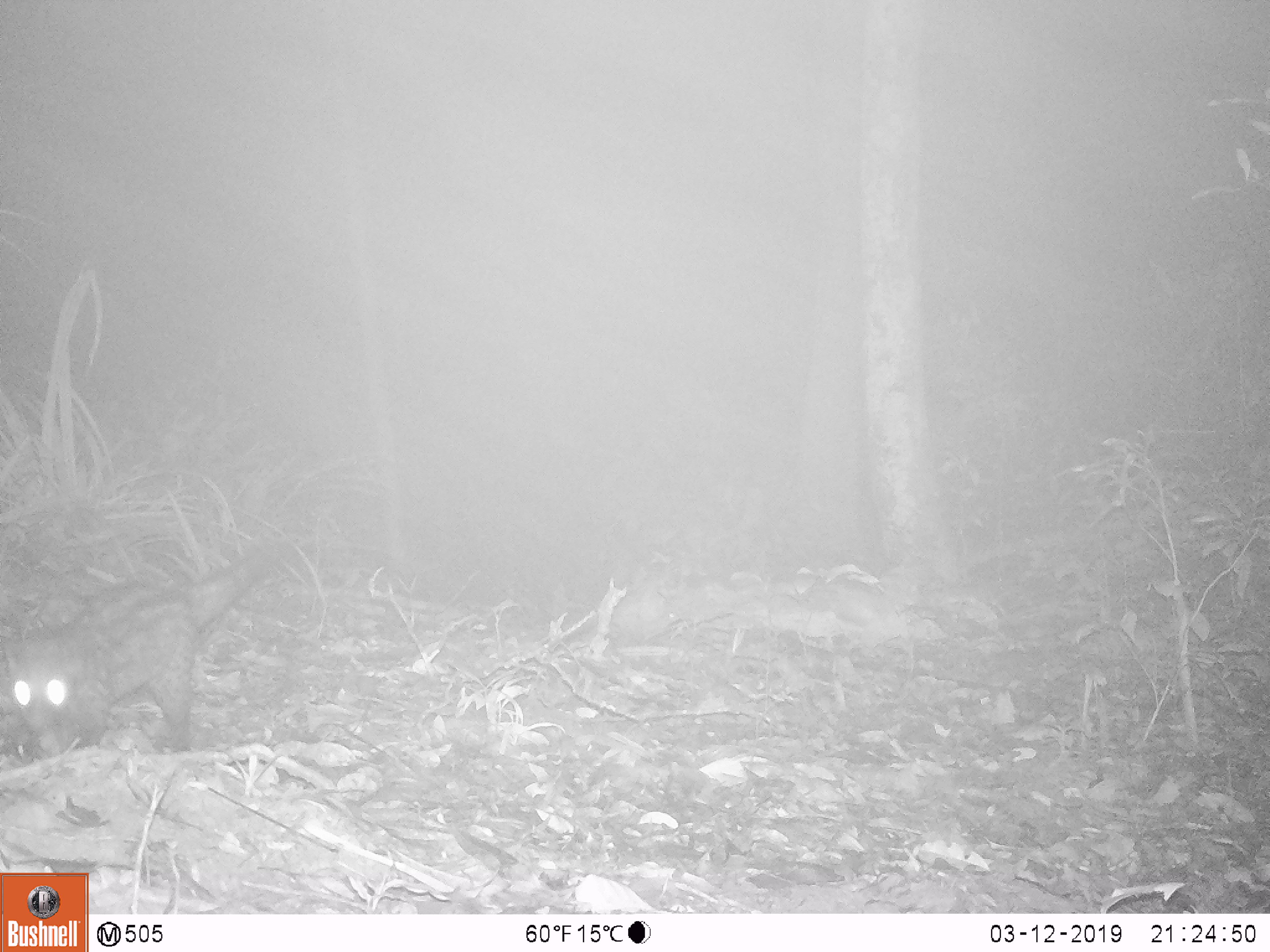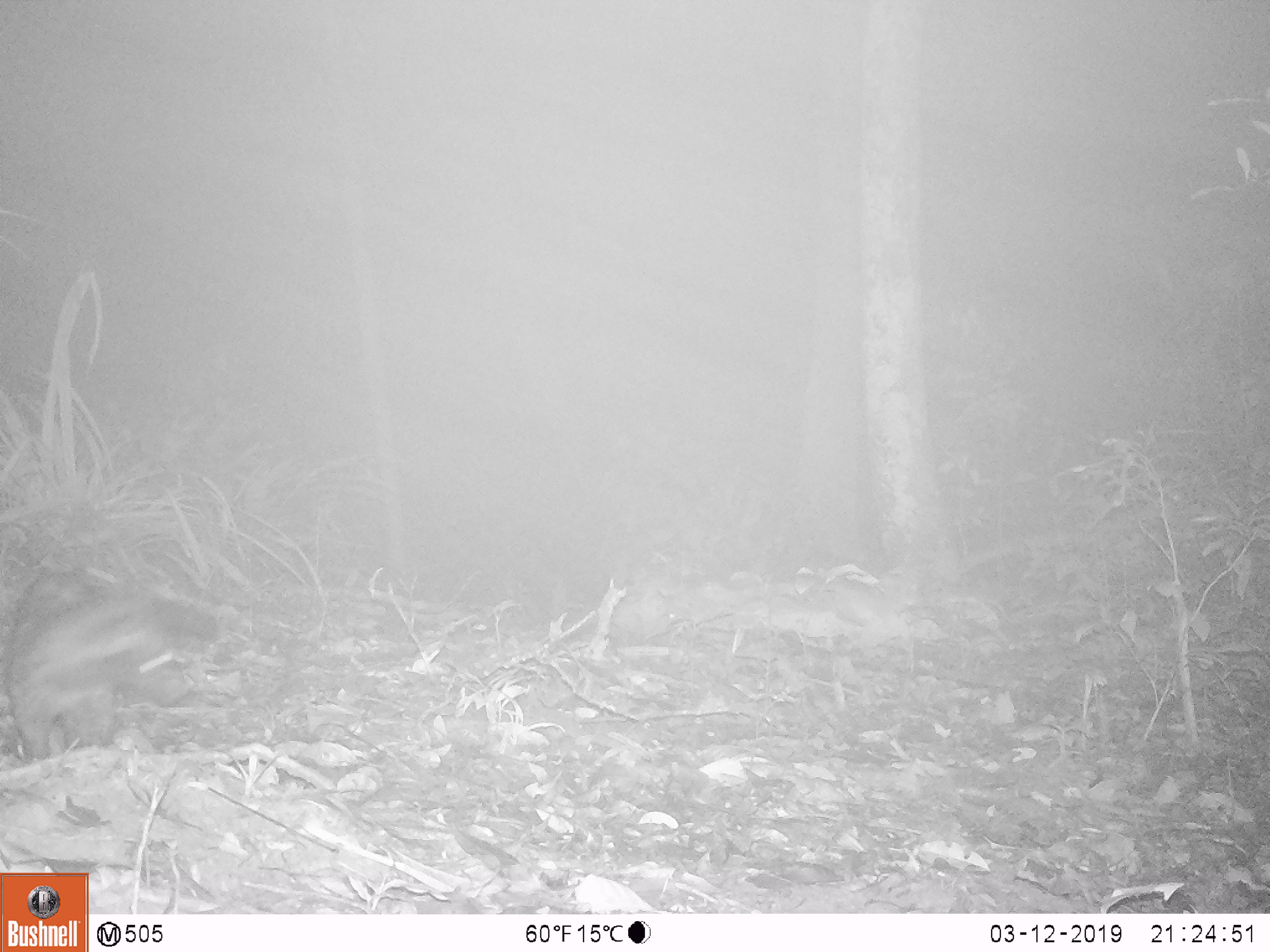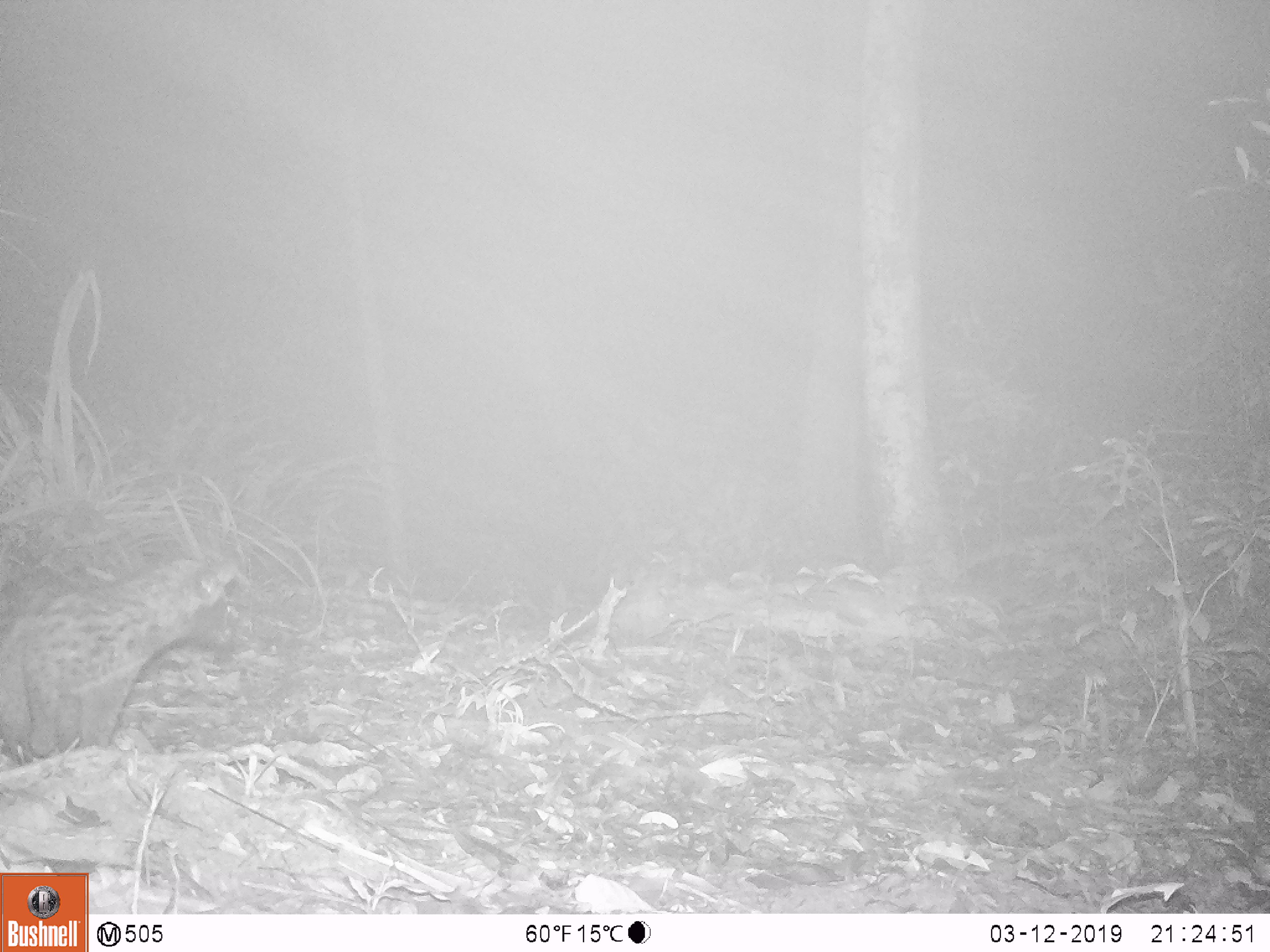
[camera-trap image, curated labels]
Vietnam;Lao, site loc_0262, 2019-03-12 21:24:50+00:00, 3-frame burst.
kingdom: Animalia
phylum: Chordata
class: Mammalia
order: Carnivora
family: Viverridae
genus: Paradoxurus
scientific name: Paradoxurus hermaphroditus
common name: common palm civet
Common palm civet (Paradoxurus hermaphroditus). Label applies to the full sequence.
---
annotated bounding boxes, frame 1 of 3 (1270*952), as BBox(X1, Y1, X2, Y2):
common palm civet: BBox(0, 547, 279, 753)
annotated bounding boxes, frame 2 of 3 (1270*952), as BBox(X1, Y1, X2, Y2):
common palm civet: BBox(4, 562, 217, 764)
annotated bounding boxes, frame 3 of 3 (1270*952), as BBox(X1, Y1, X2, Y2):
common palm civet: BBox(0, 553, 244, 758)